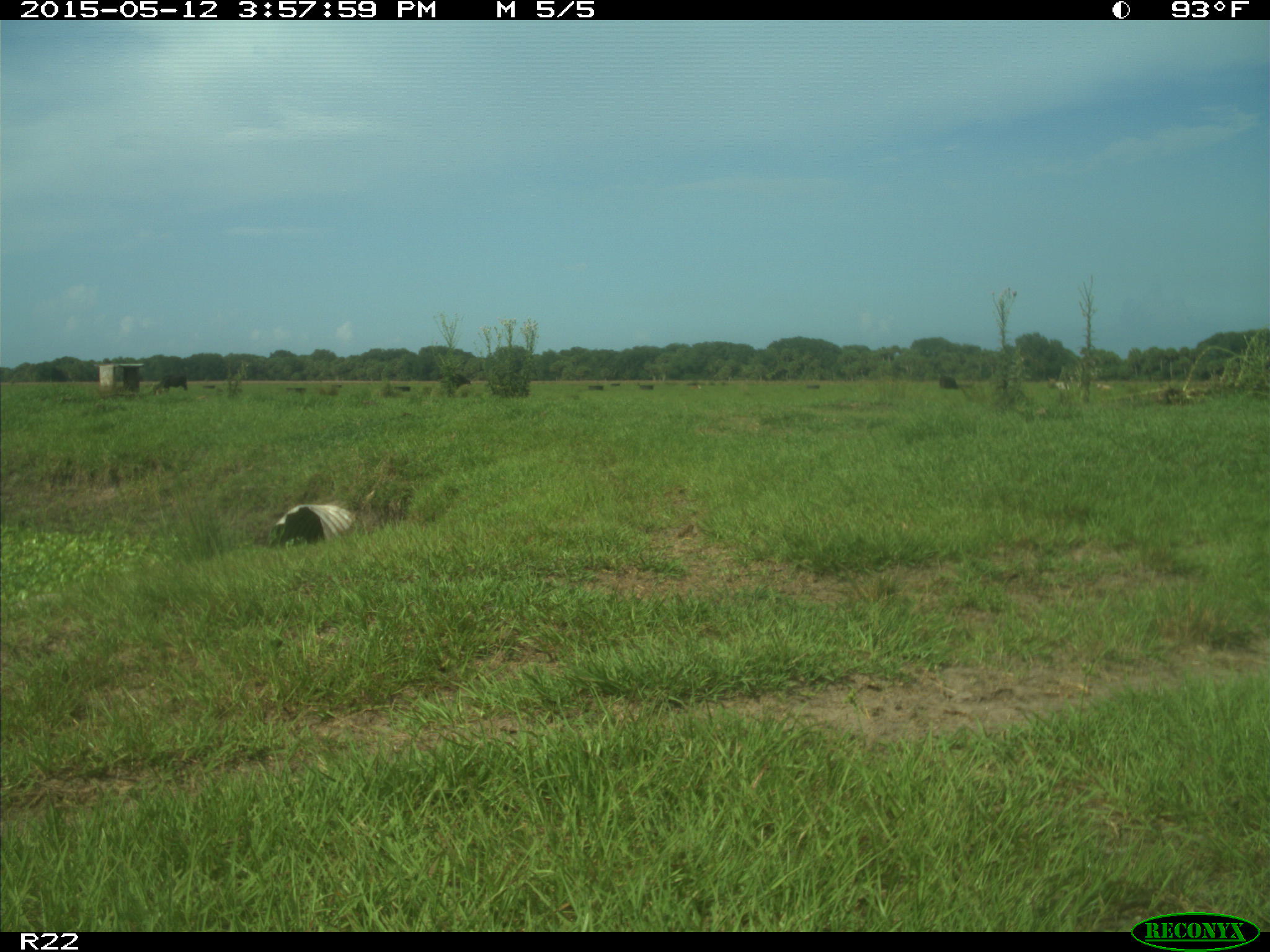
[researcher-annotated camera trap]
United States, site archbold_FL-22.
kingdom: Animalia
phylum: Chordata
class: Mammalia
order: Artiodactyla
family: Bovidae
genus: Bos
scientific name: Bos taurus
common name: domestic cow